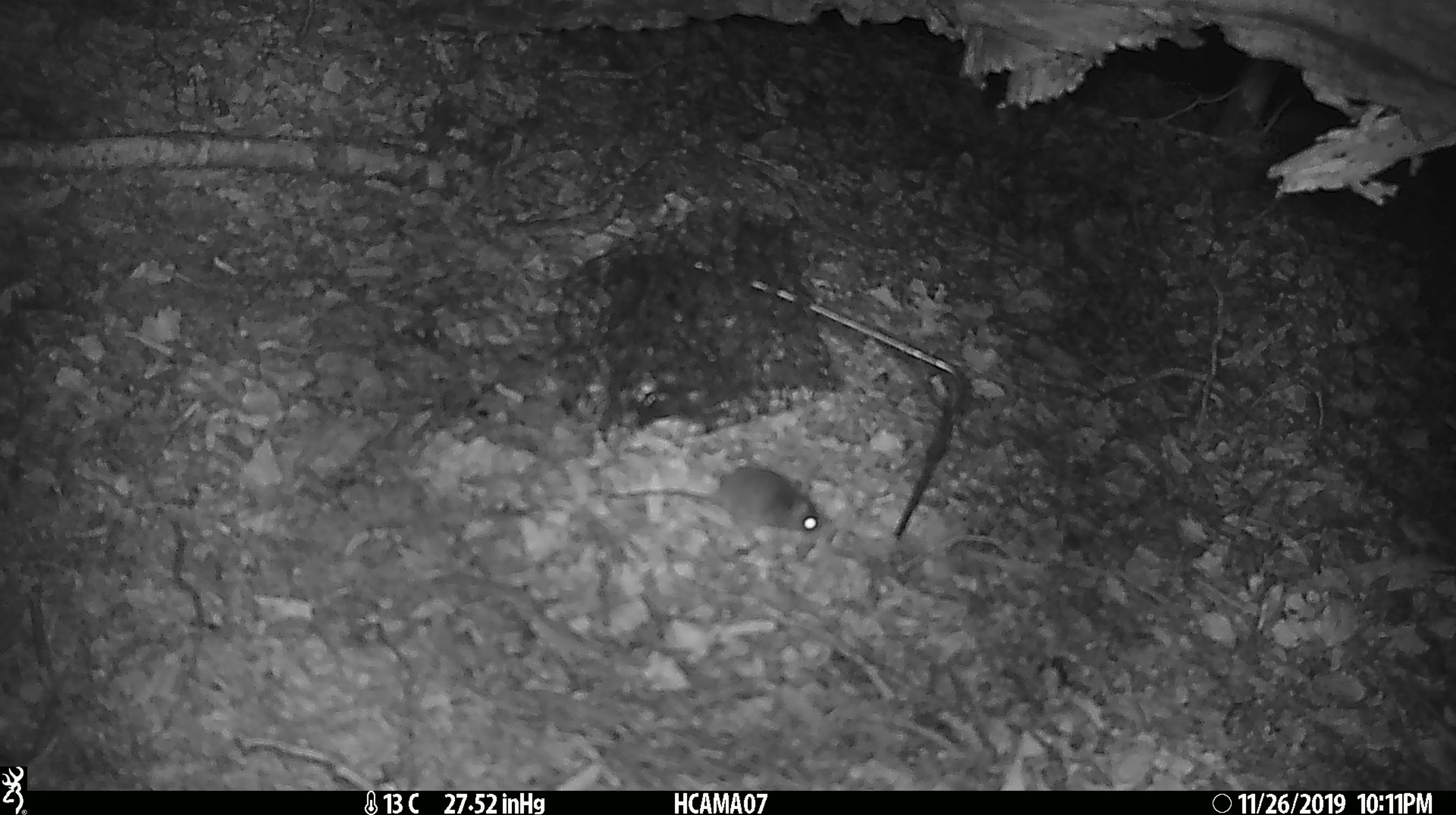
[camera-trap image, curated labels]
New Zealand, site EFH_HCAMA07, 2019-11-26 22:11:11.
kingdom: Animalia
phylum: Chordata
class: Mammalia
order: Rodentia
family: Muridae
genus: Mus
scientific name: Mus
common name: mouse